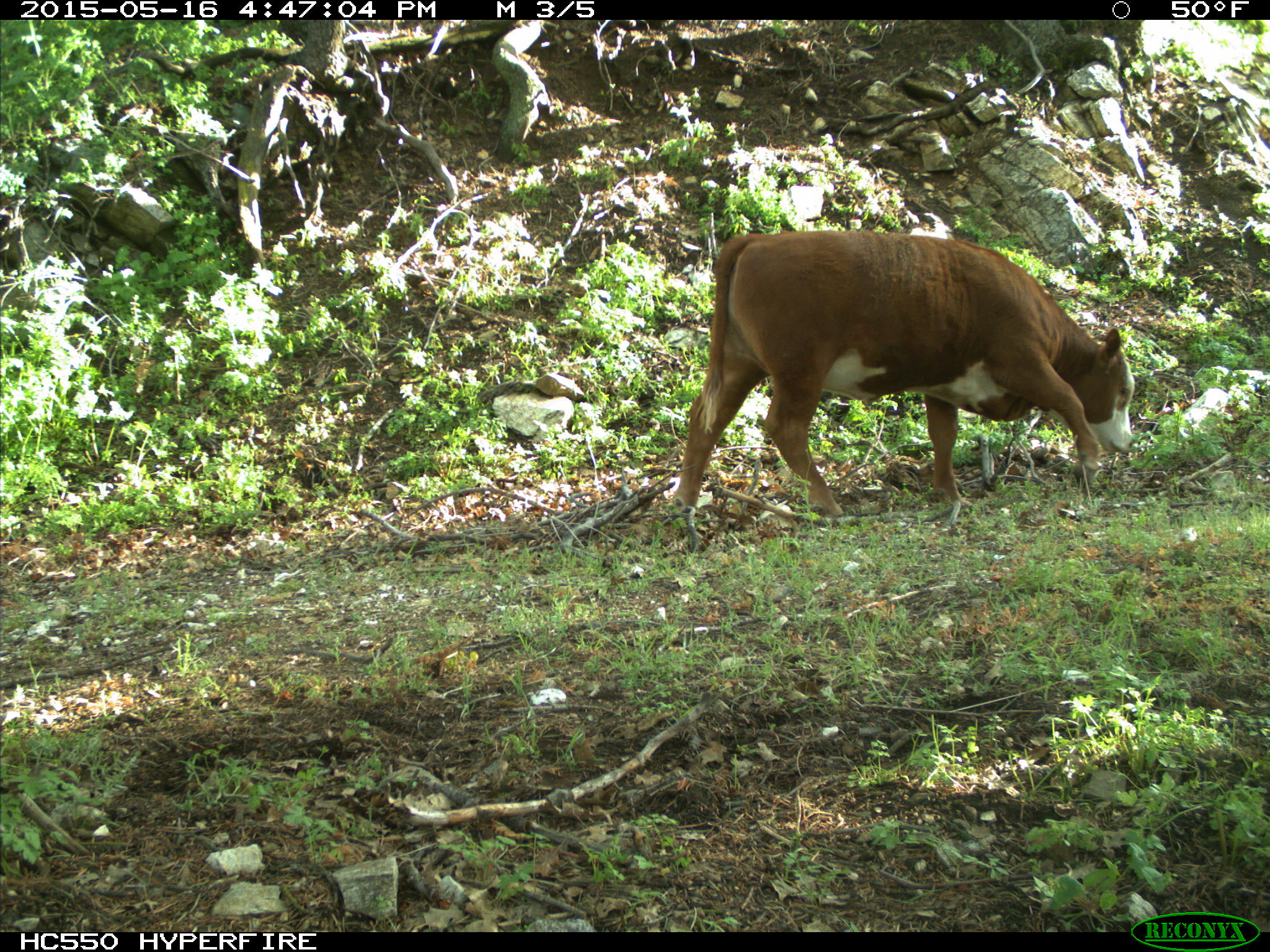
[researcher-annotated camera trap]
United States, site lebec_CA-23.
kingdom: Animalia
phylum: Chordata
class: Mammalia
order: Artiodactyla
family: Bovidae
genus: Bos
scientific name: Bos taurus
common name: domestic cow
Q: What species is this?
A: Bos taurus (domestic cow).